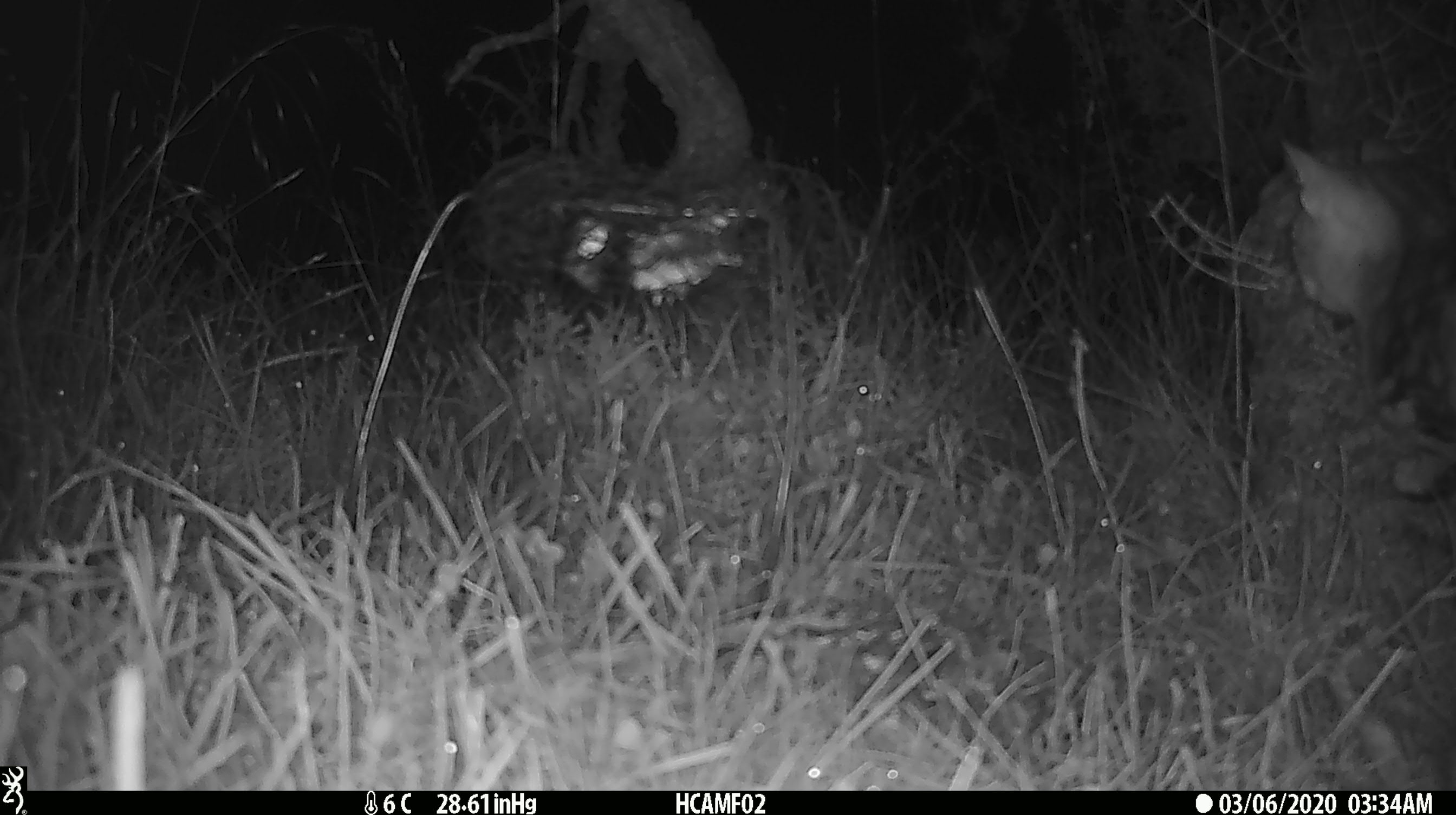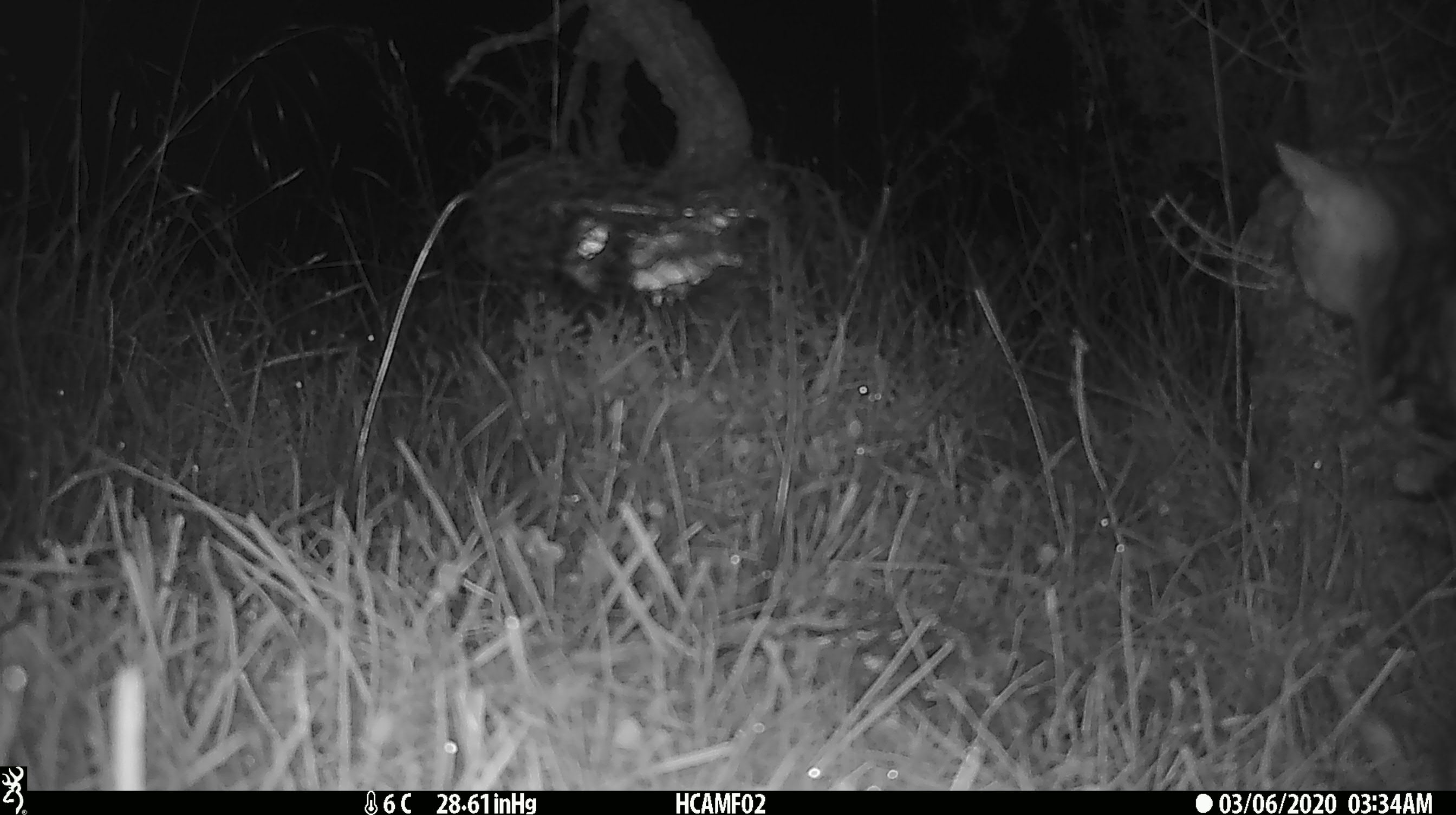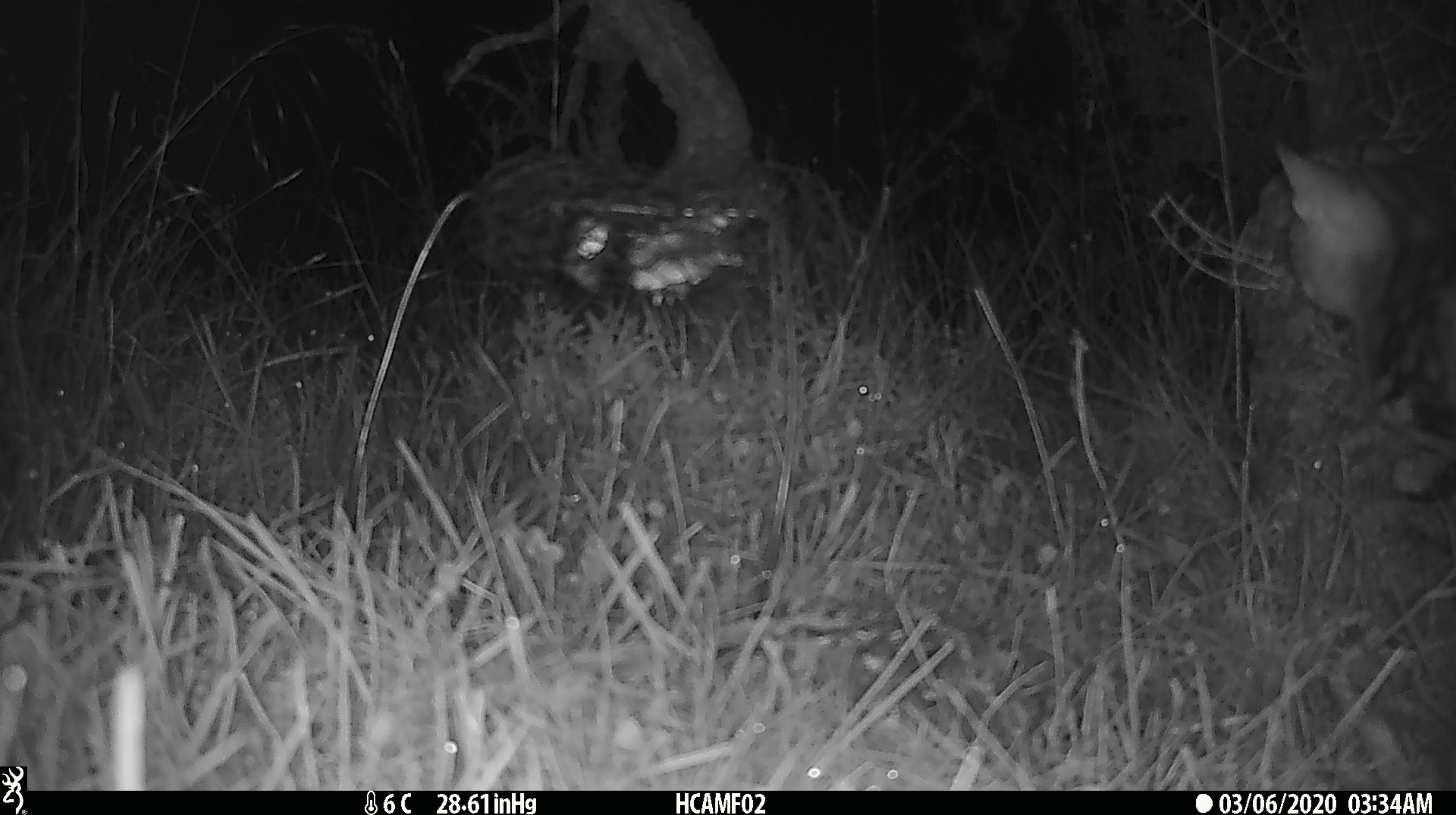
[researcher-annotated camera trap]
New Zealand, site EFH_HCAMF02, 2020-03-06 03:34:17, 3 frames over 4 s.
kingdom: Animalia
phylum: Chordata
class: Mammalia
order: Carnivora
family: Felidae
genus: Felis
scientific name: Felis catus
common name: domestic cat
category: cat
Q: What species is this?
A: Cat (domestic cat) (Felis catus).